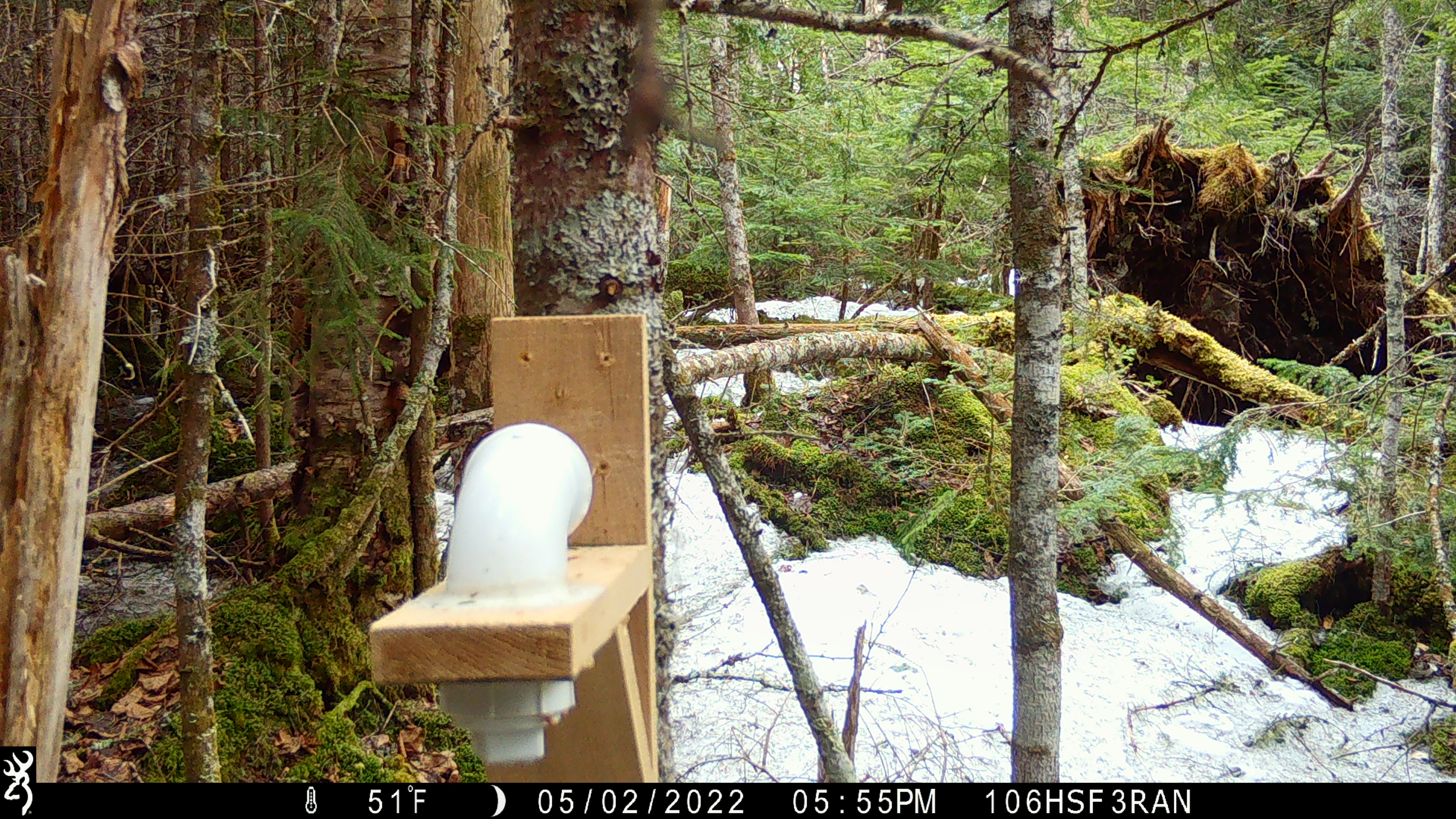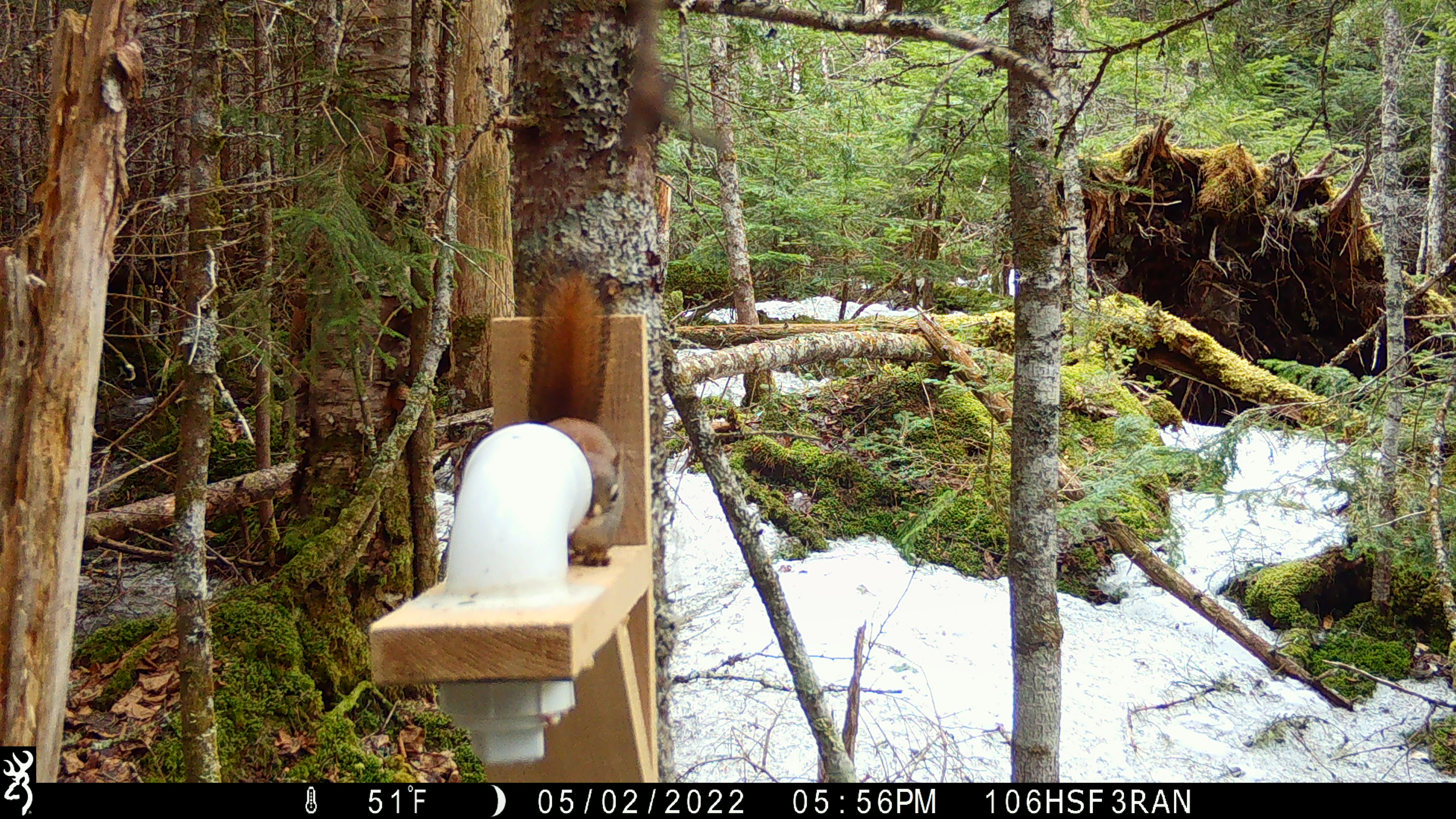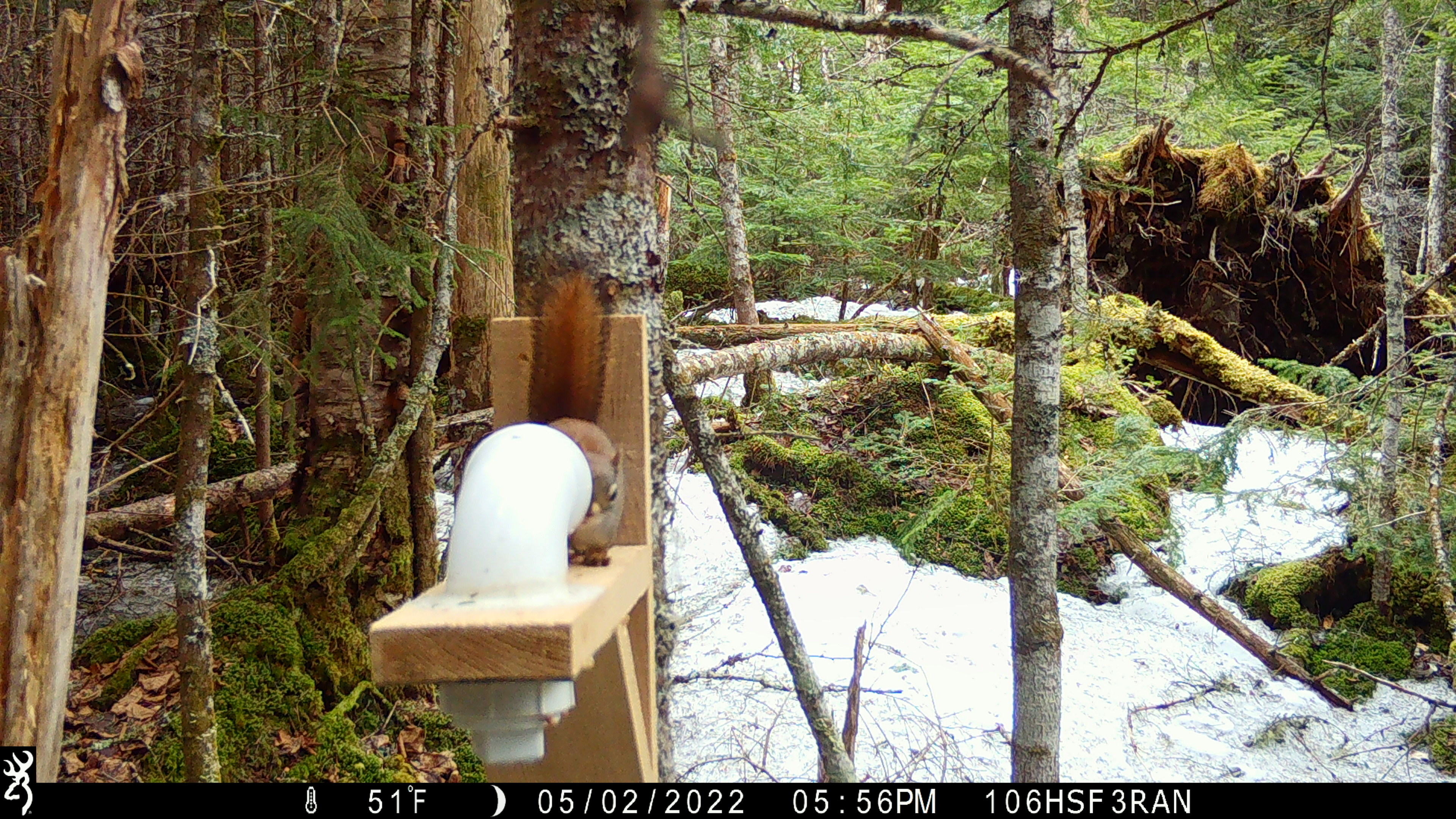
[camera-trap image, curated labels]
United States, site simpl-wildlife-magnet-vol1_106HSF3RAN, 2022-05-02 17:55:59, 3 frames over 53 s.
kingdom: Animalia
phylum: Chordata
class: Mammalia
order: Rodentia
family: Sciuridae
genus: Tamiasciurus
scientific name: Tamiasciurus hudsonicus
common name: red squirrel